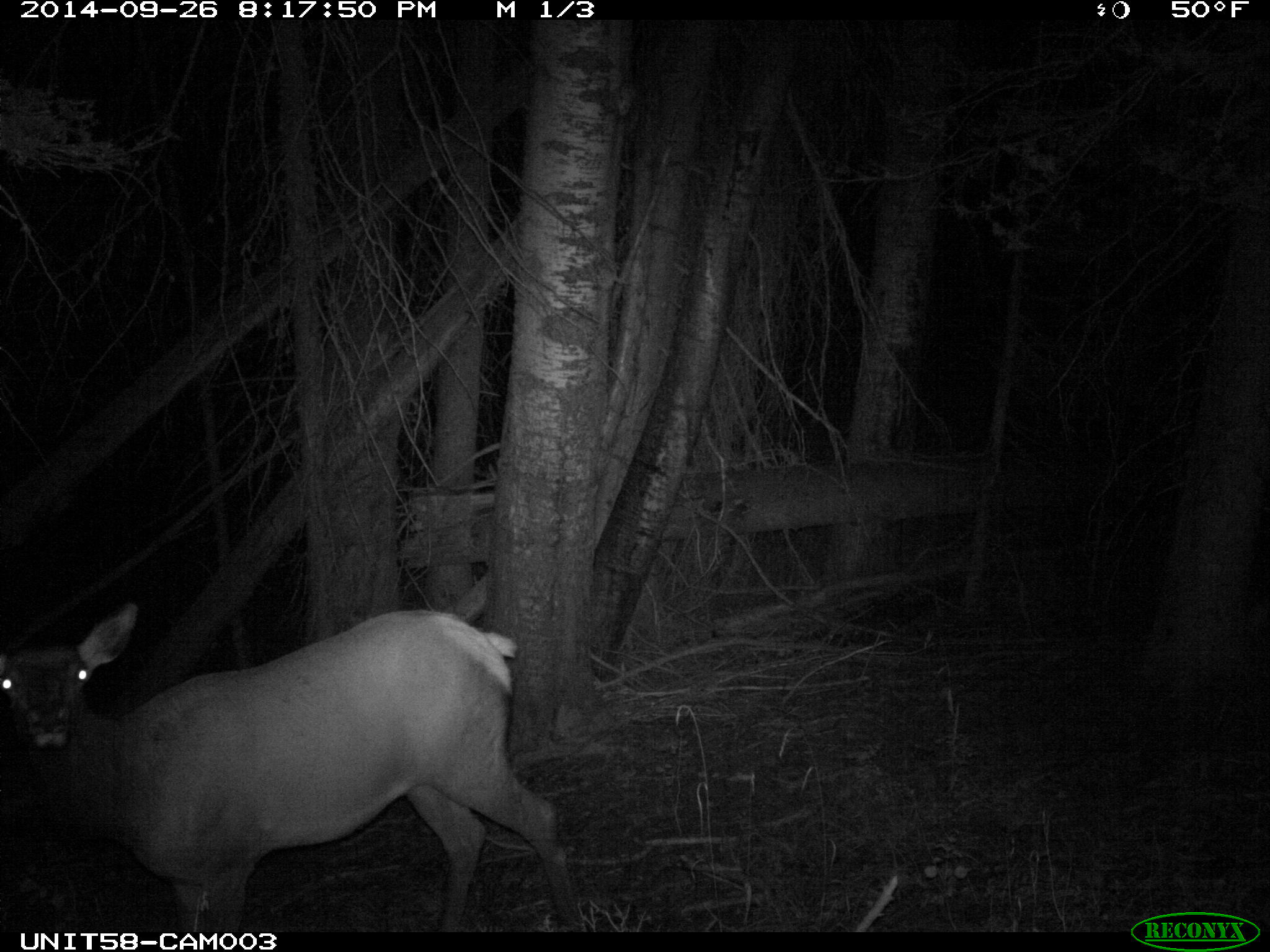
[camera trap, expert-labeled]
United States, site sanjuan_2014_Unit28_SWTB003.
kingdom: Animalia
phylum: Chordata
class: Mammalia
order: Artiodactyla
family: Cervidae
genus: Cervus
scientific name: Cervus elaphus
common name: red deer